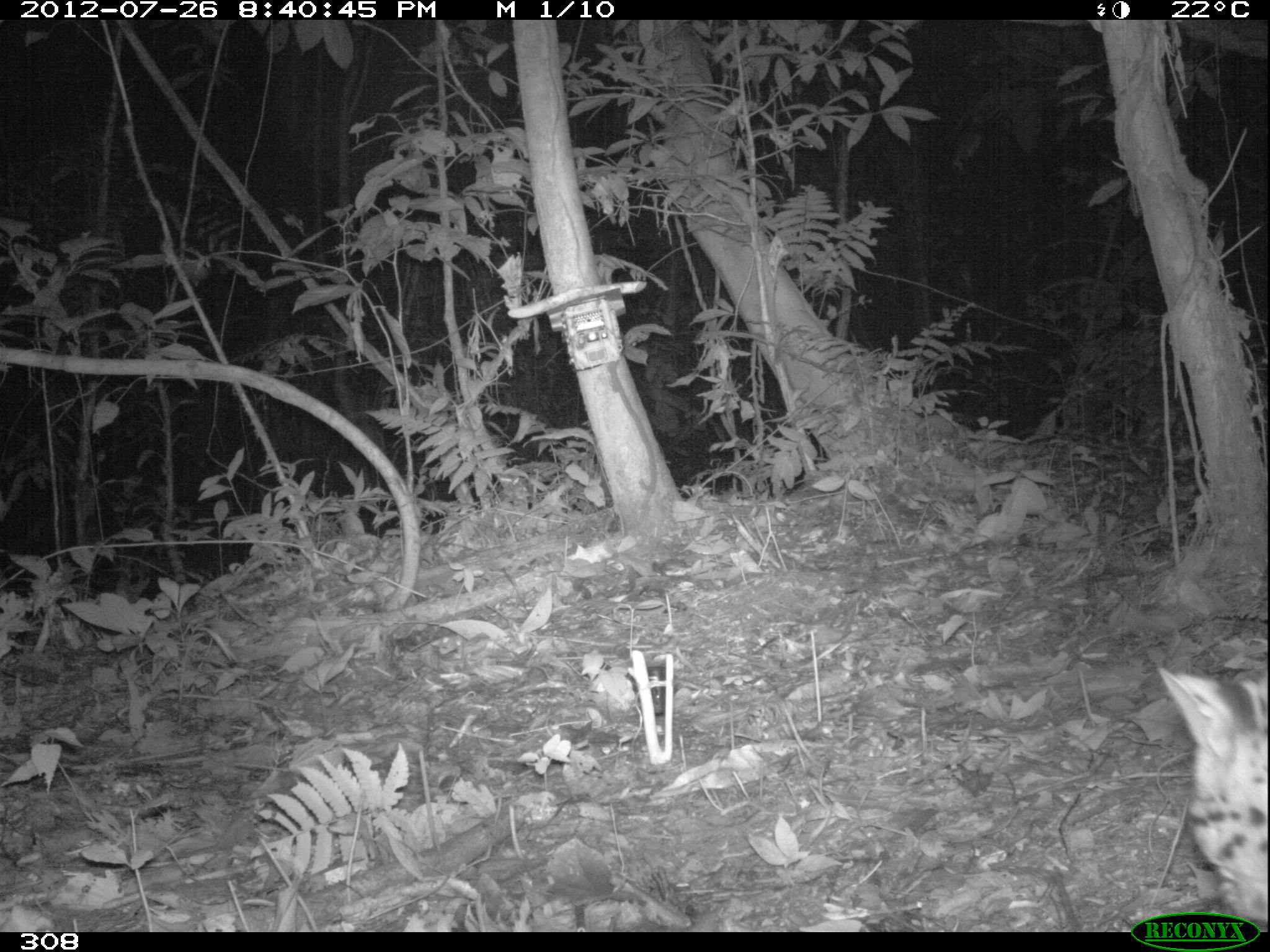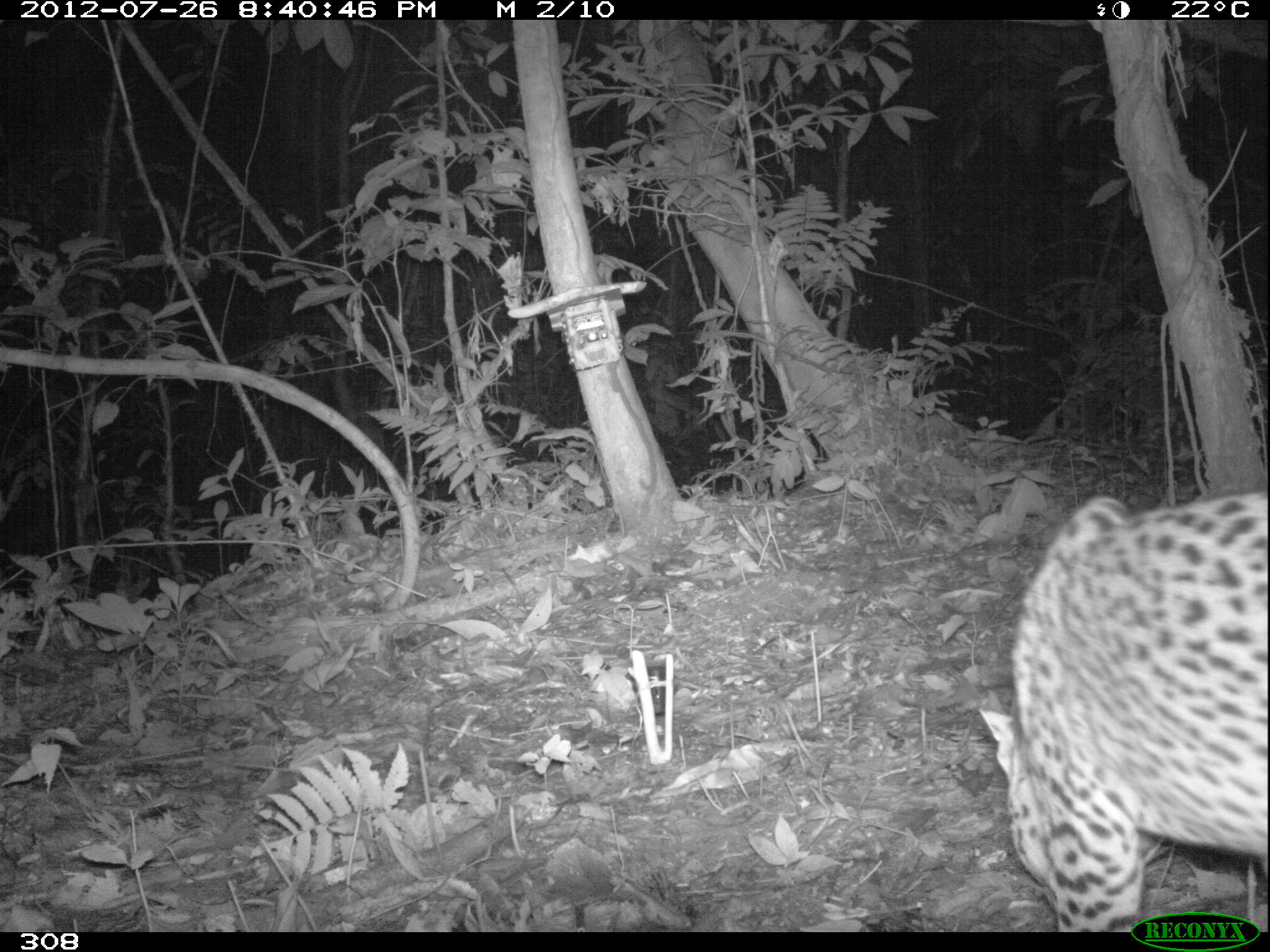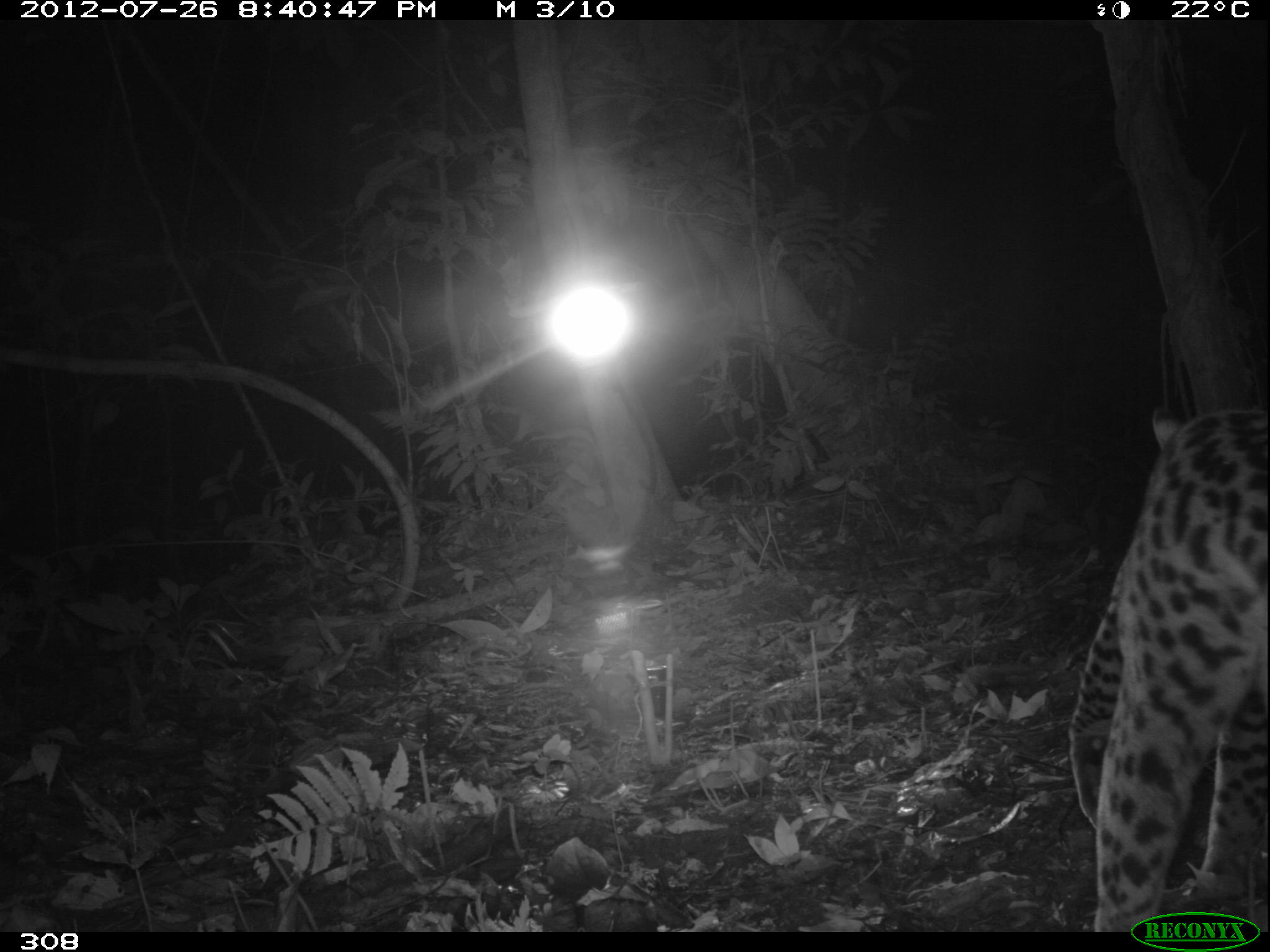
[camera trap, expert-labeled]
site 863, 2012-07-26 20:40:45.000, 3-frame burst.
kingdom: Animalia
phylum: Chordata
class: Mammalia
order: Carnivora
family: Felidae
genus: Leopardus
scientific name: Leopardus pardalis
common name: ocelot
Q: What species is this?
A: Leopardus pardalis (ocelot).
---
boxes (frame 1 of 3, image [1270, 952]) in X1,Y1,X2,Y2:
leopardus pardalis: 1160,668,1264,924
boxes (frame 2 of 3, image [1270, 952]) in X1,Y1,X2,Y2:
leopardus pardalis: 979,489,1264,932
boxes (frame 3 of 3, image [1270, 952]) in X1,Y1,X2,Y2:
leopardus pardalis: 1065,396,1265,931